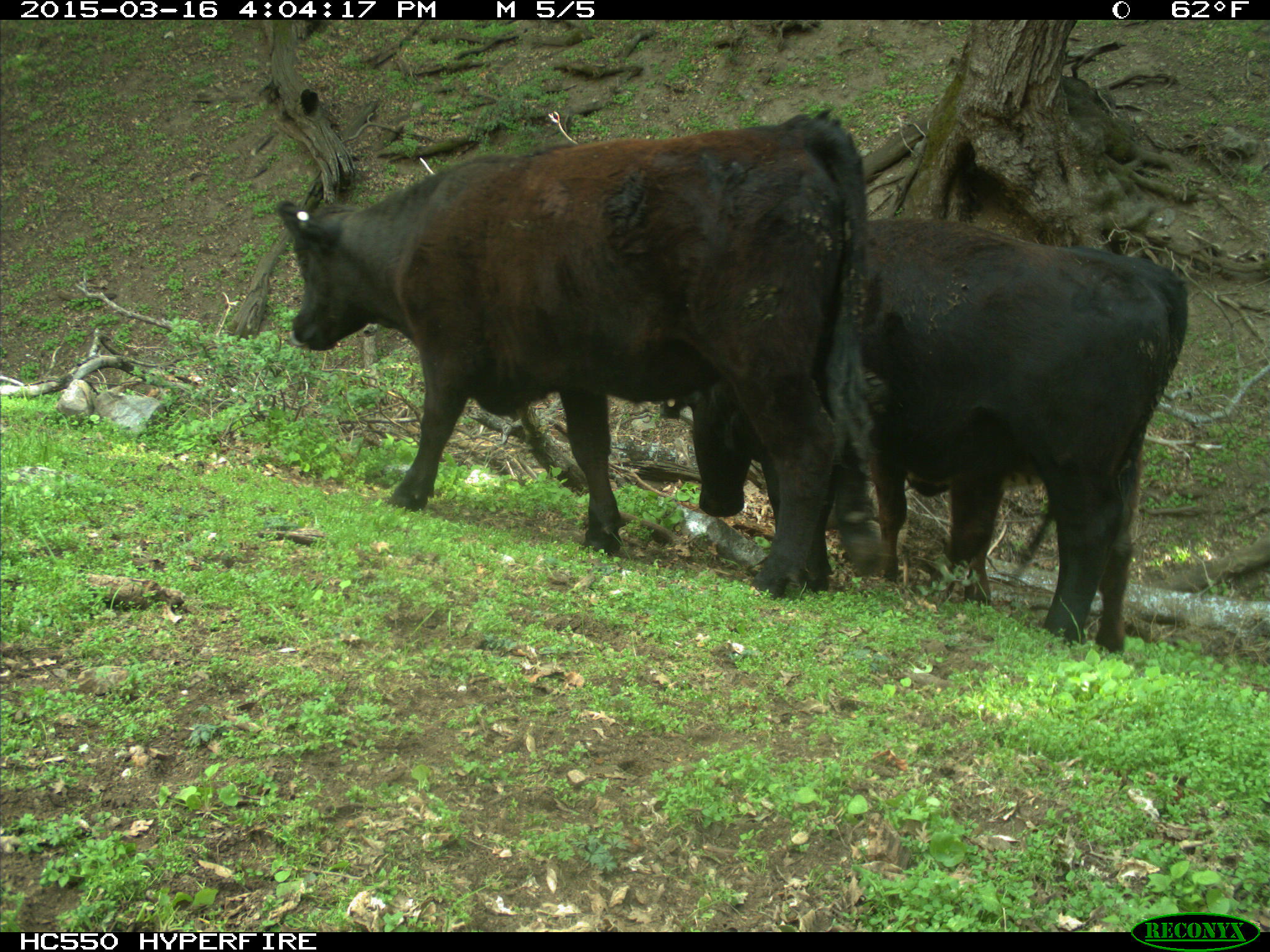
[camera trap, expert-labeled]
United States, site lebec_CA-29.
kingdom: Animalia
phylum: Chordata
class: Mammalia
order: Artiodactyla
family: Bovidae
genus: Bos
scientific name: Bos taurus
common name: domestic cow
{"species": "Bos taurus (domestic cow)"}